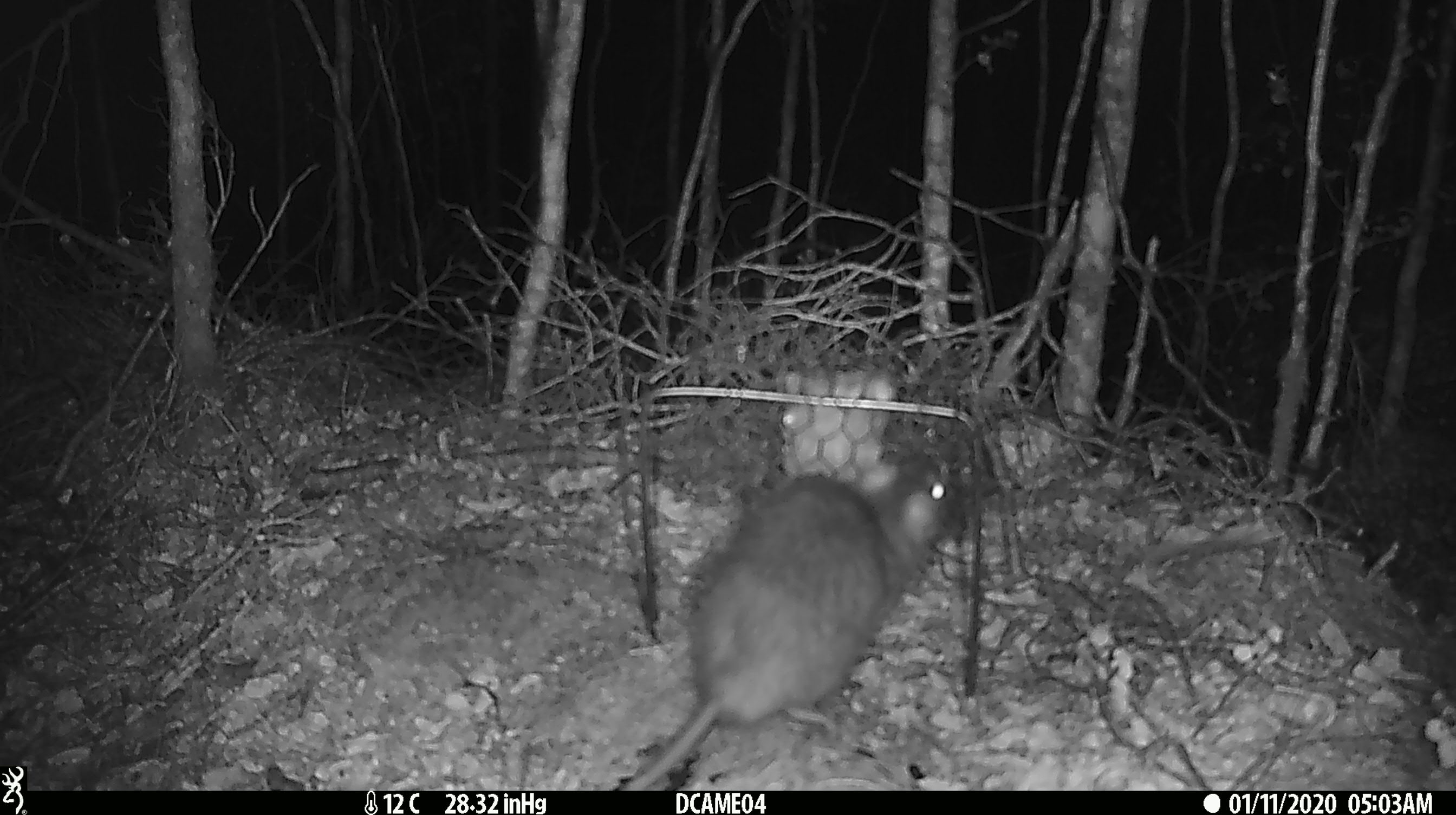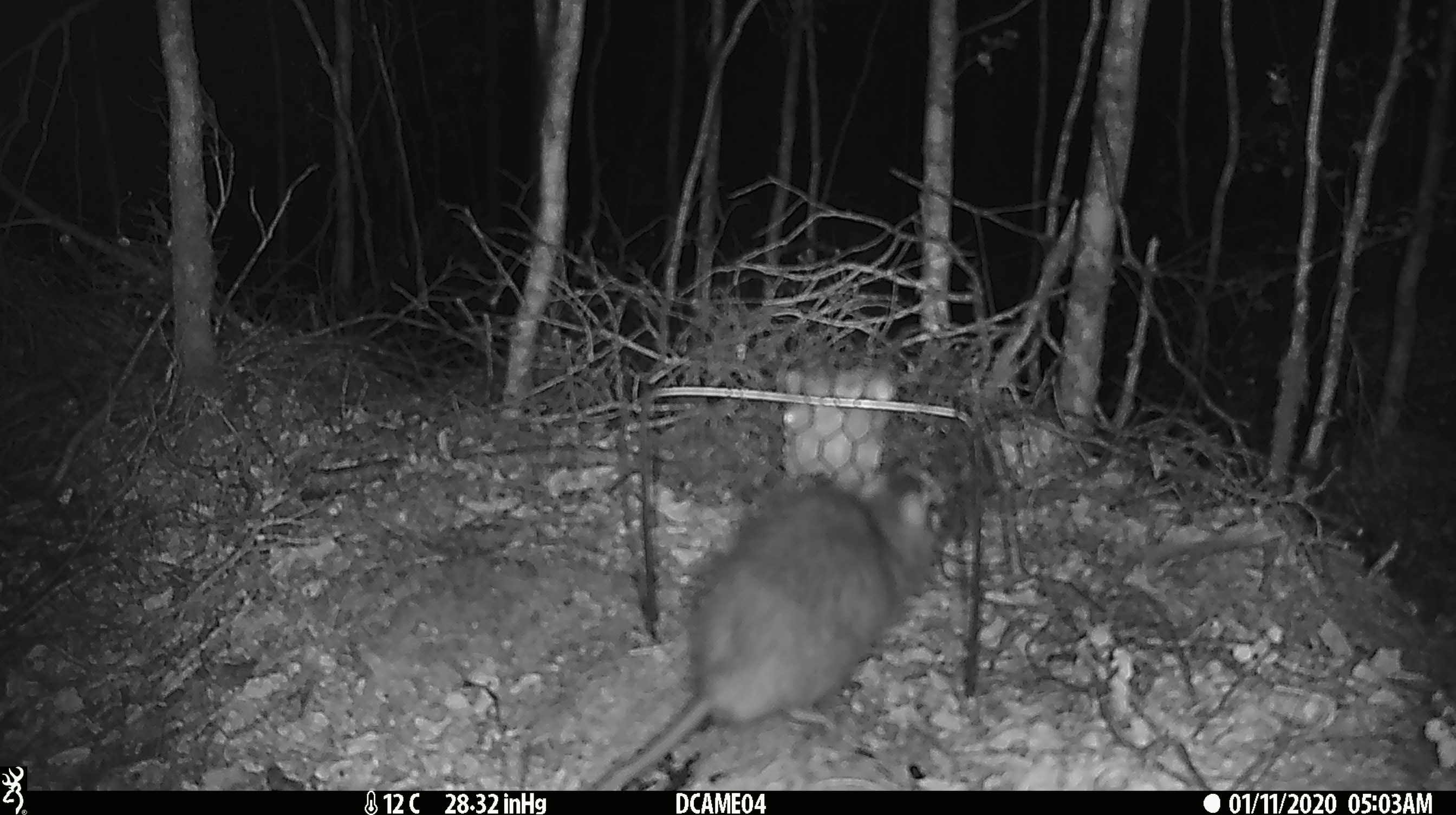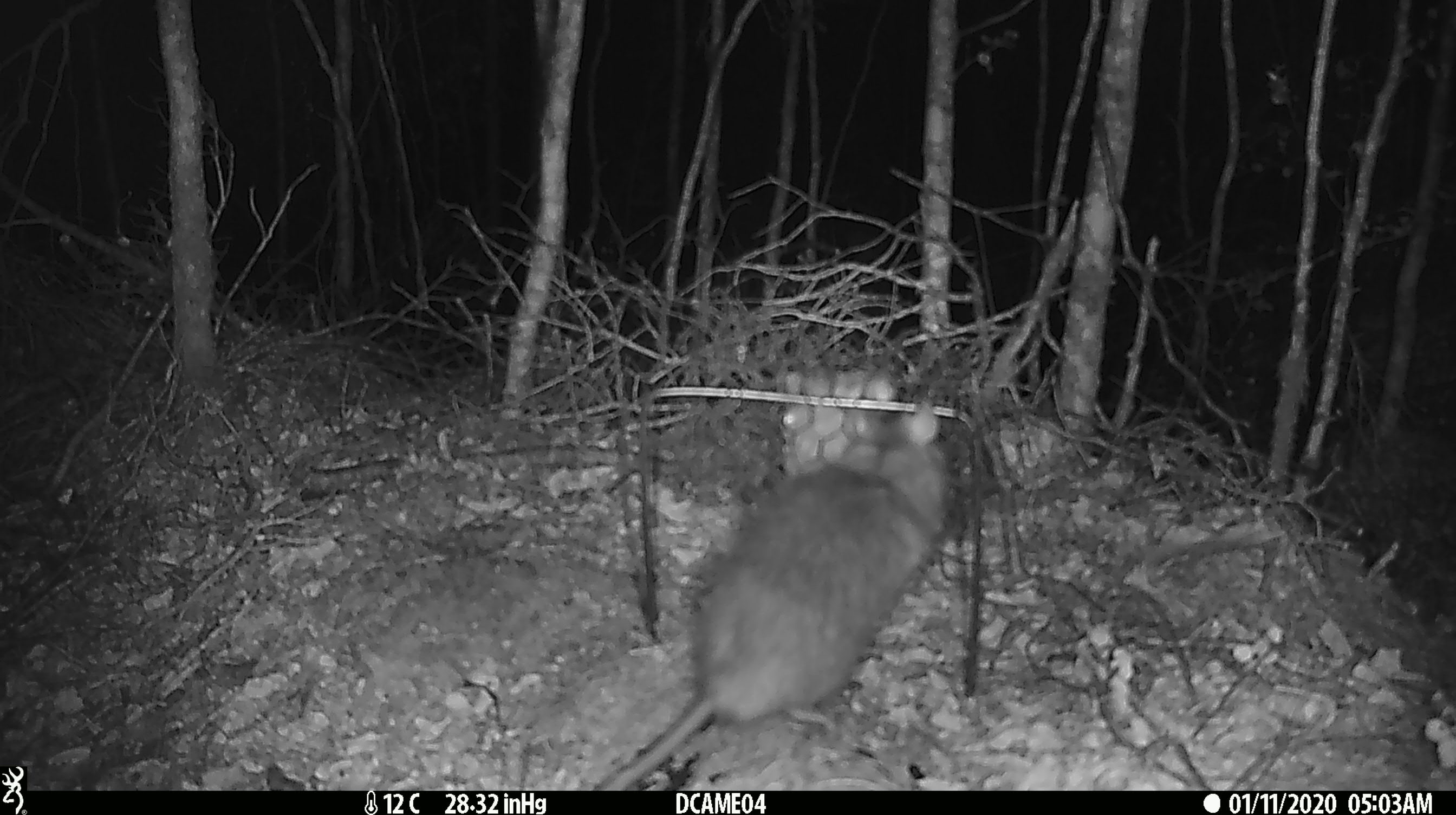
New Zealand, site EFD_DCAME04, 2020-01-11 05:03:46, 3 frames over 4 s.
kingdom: Animalia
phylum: Chordata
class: Mammalia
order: Rodentia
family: Muridae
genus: Rattus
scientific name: Rattus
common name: rat